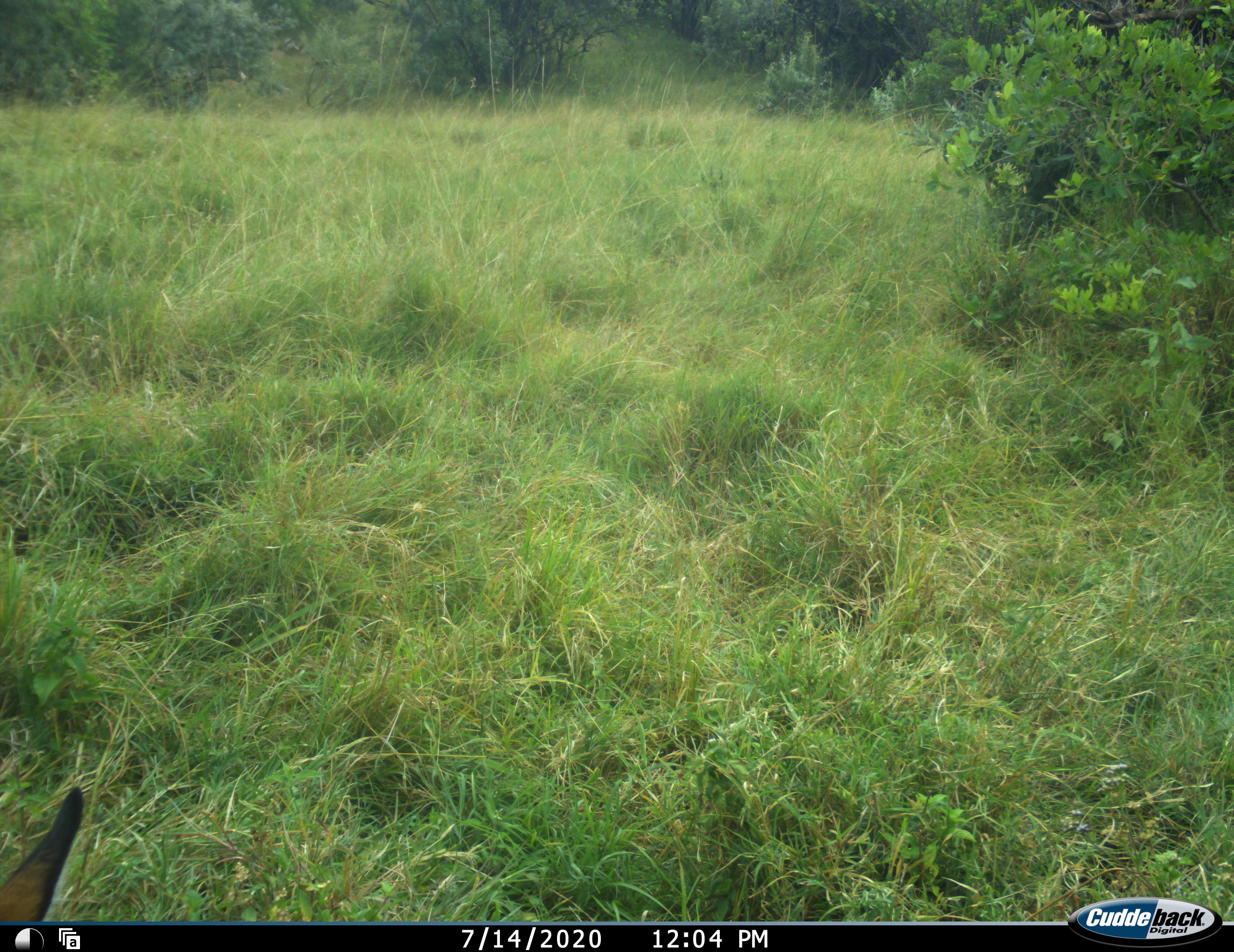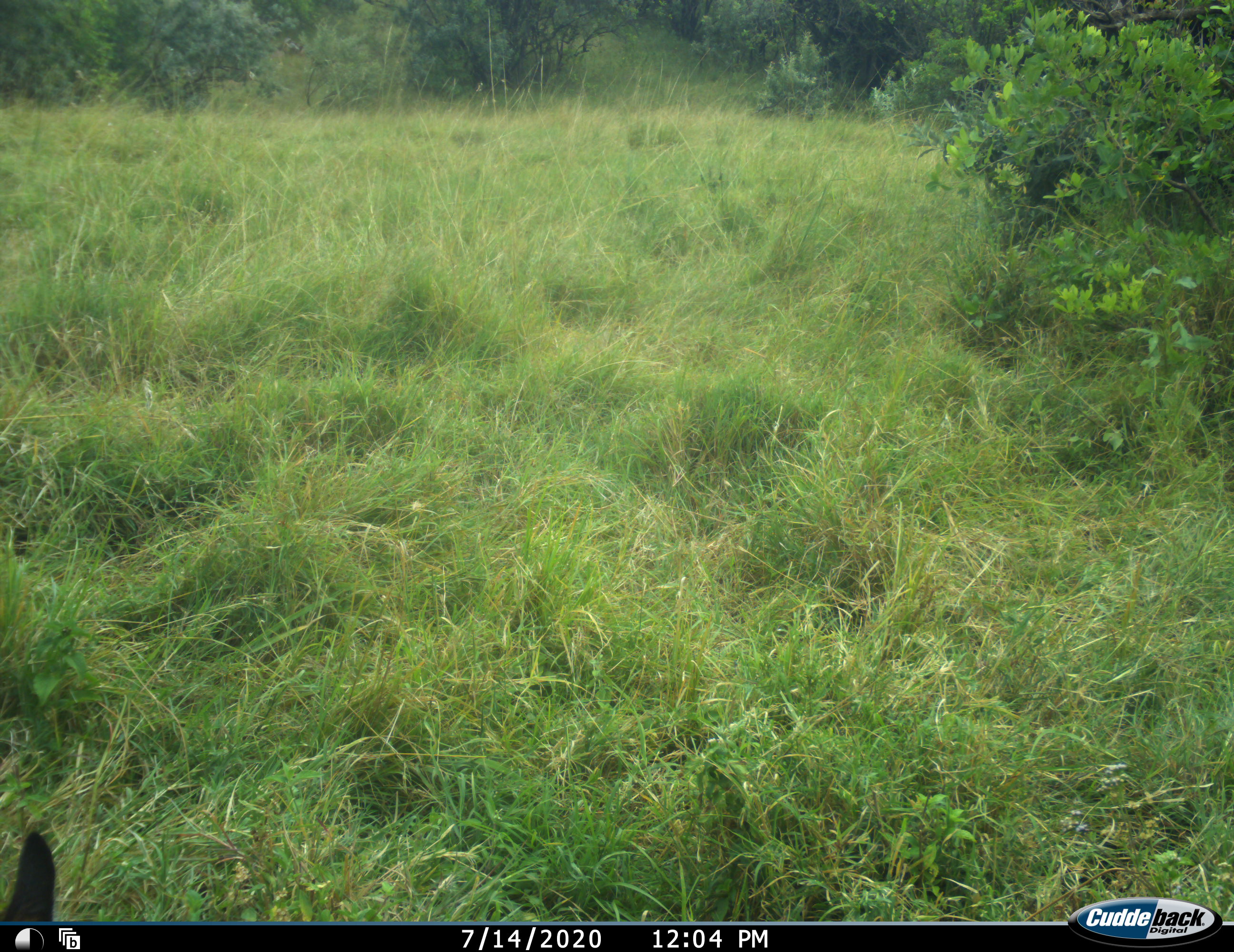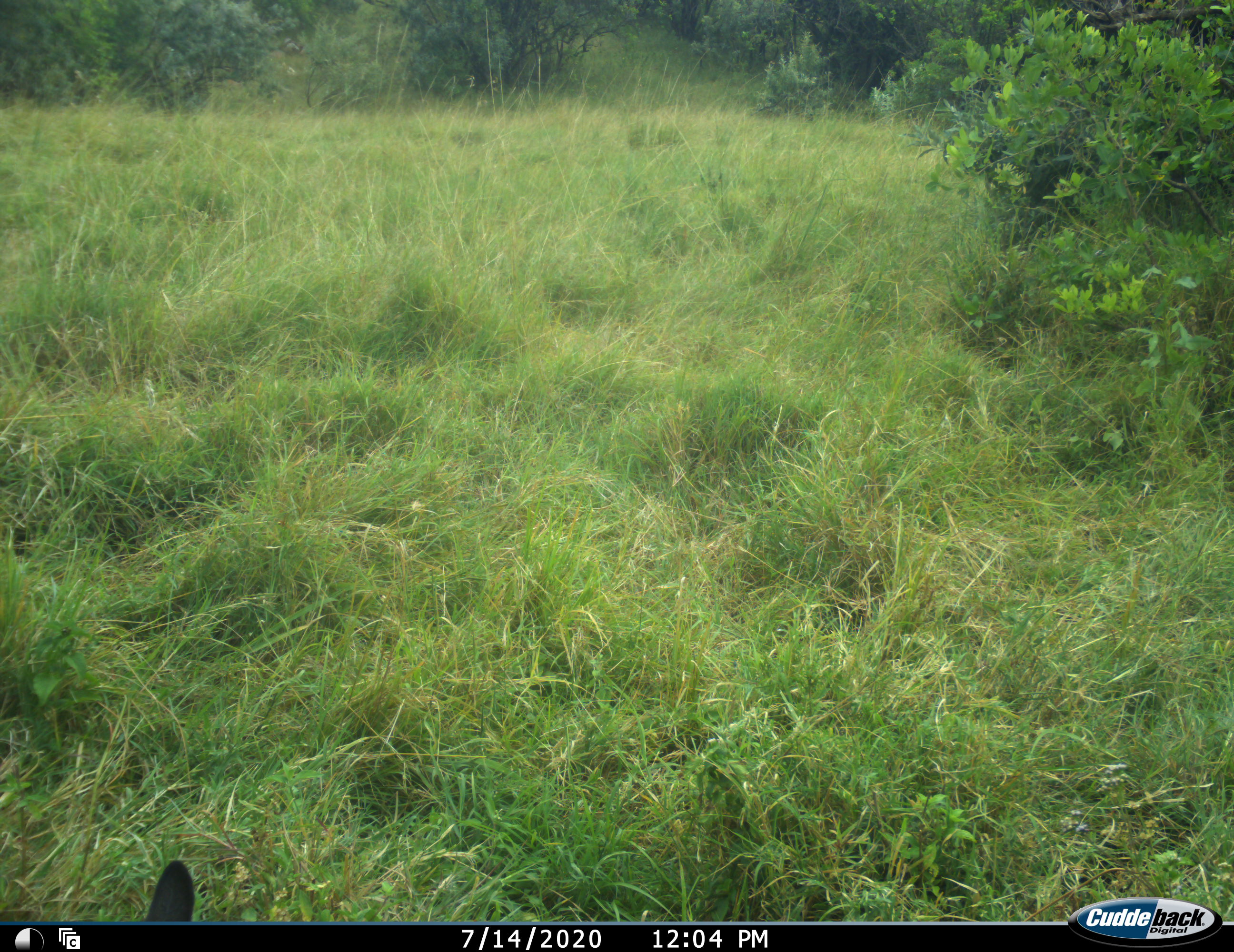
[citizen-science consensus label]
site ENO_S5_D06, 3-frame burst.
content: unidentified animal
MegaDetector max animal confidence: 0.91